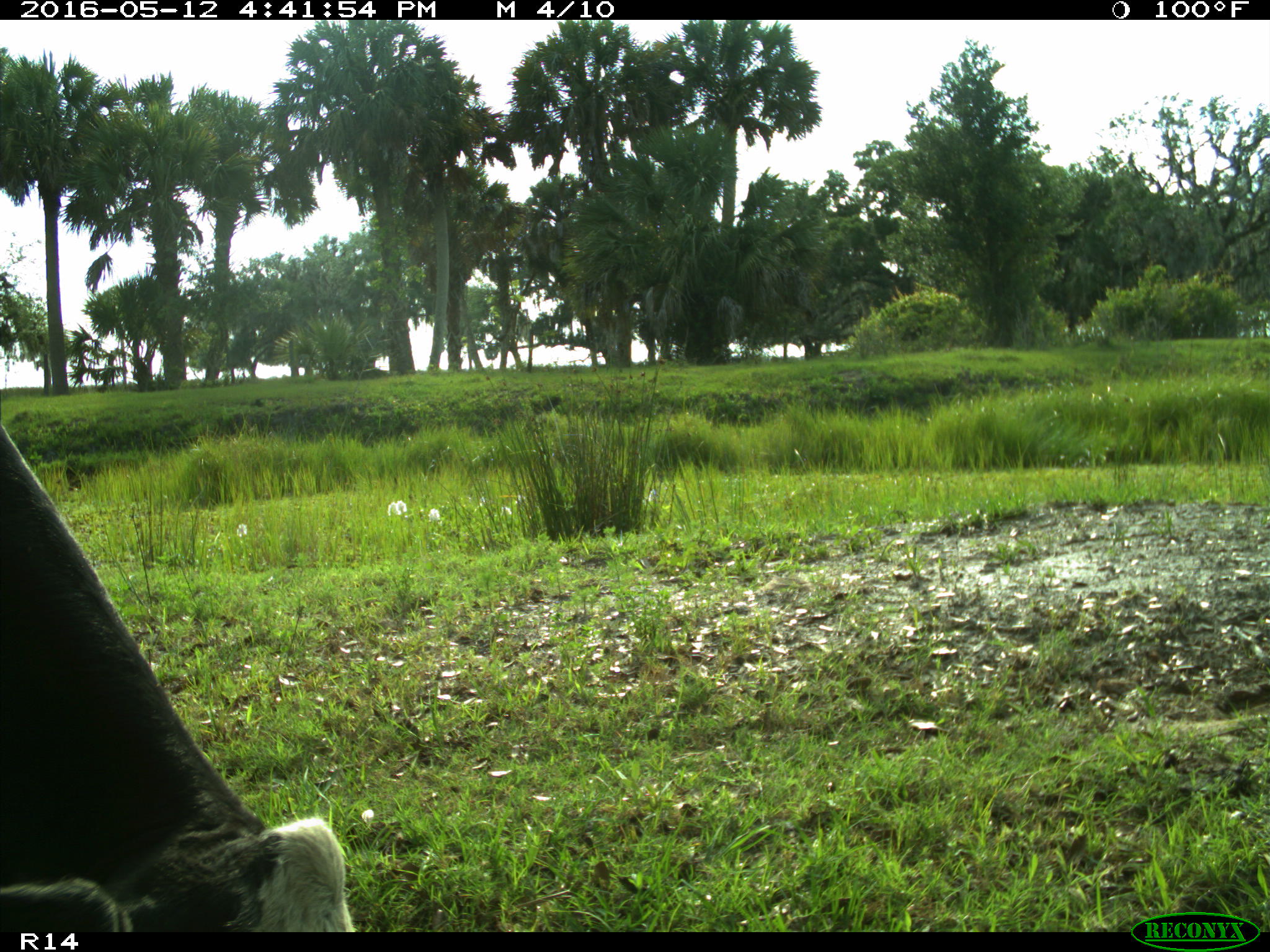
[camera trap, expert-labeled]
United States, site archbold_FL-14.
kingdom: Animalia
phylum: Chordata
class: Mammalia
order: Artiodactyla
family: Bovidae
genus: Bos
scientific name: Bos taurus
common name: domestic cow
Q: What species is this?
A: Bos taurus (domestic cow).